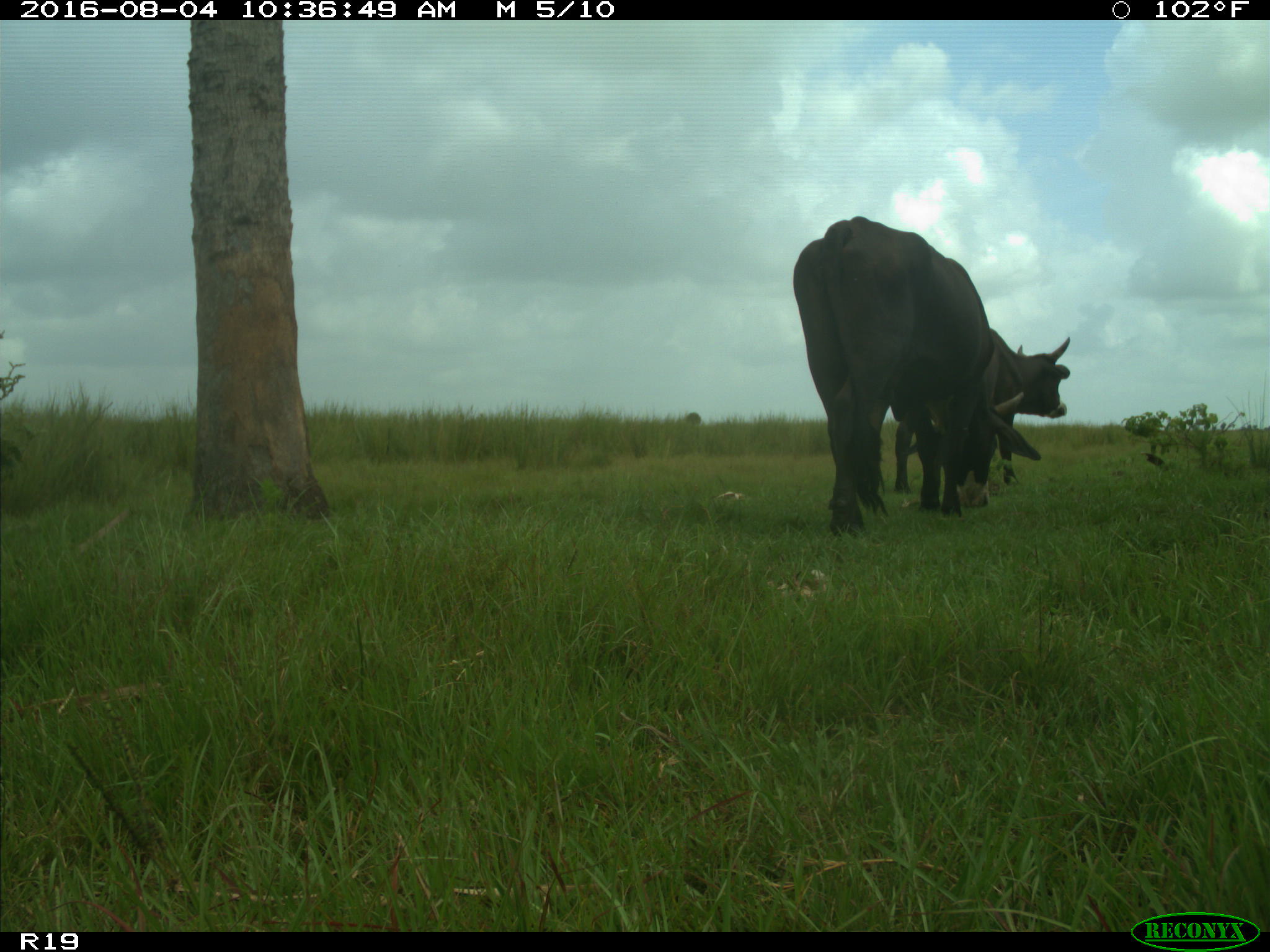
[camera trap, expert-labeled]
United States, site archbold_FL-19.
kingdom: Animalia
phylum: Chordata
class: Mammalia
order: Artiodactyla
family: Bovidae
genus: Bos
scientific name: Bos taurus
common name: domestic cow